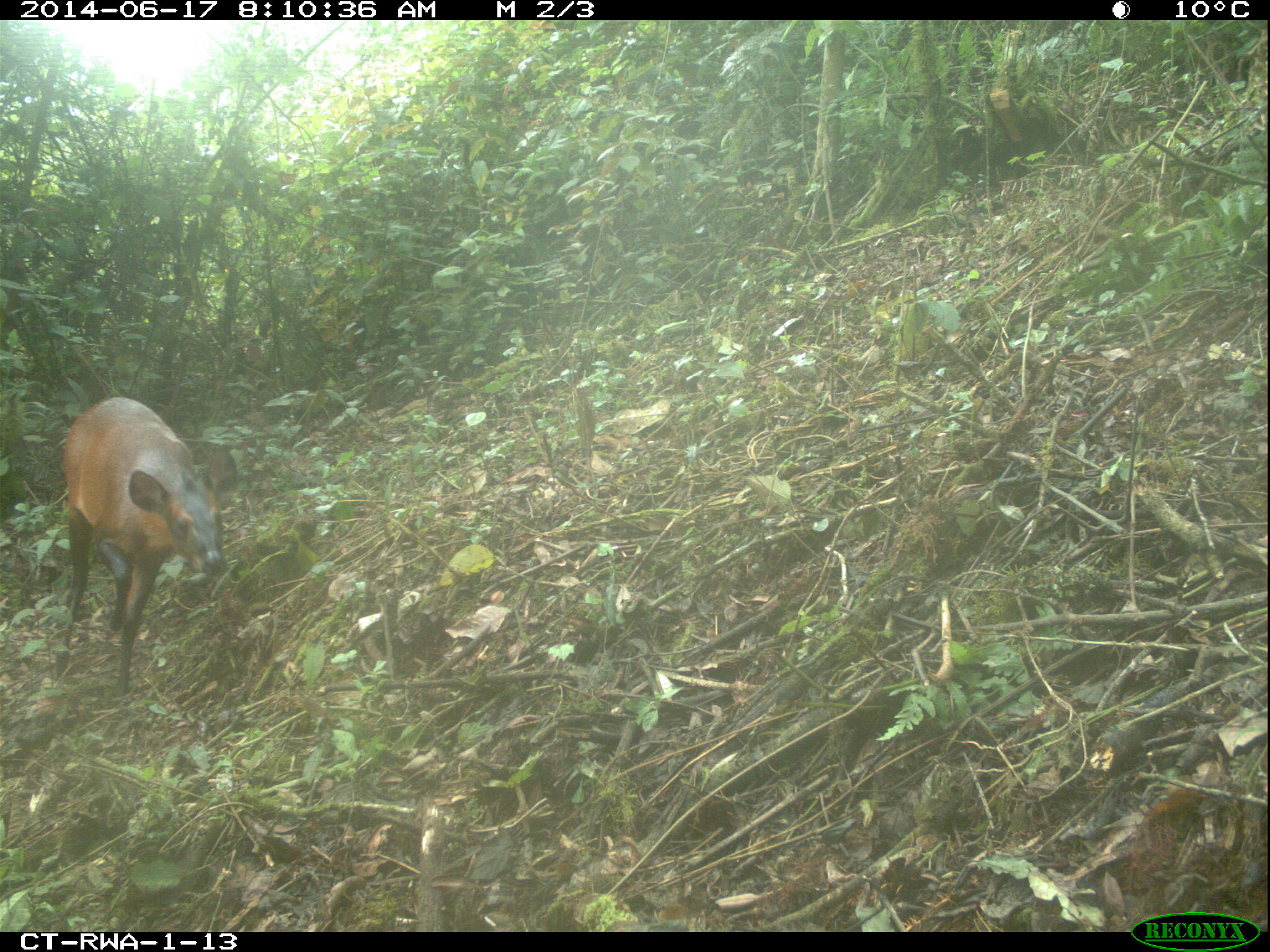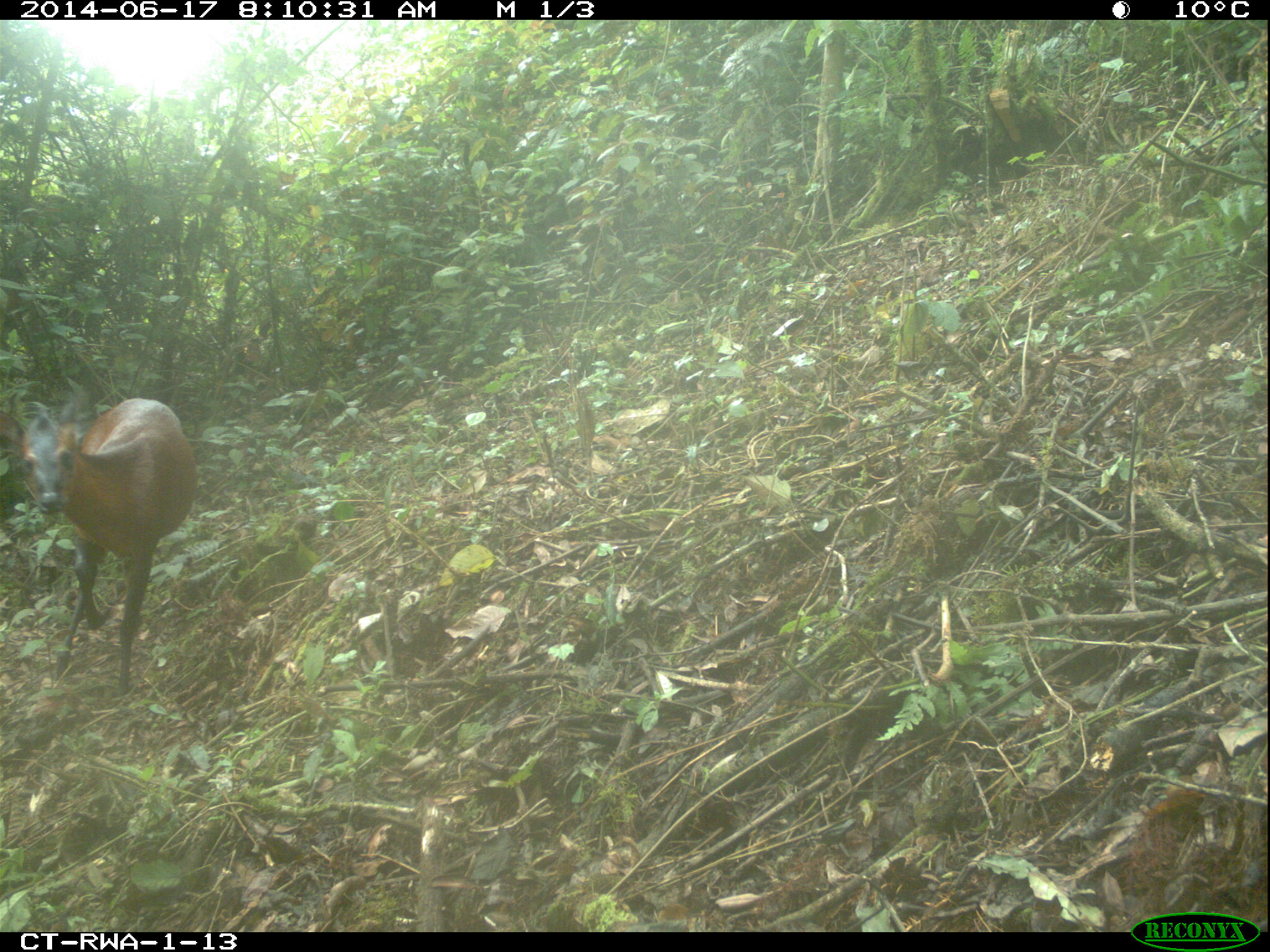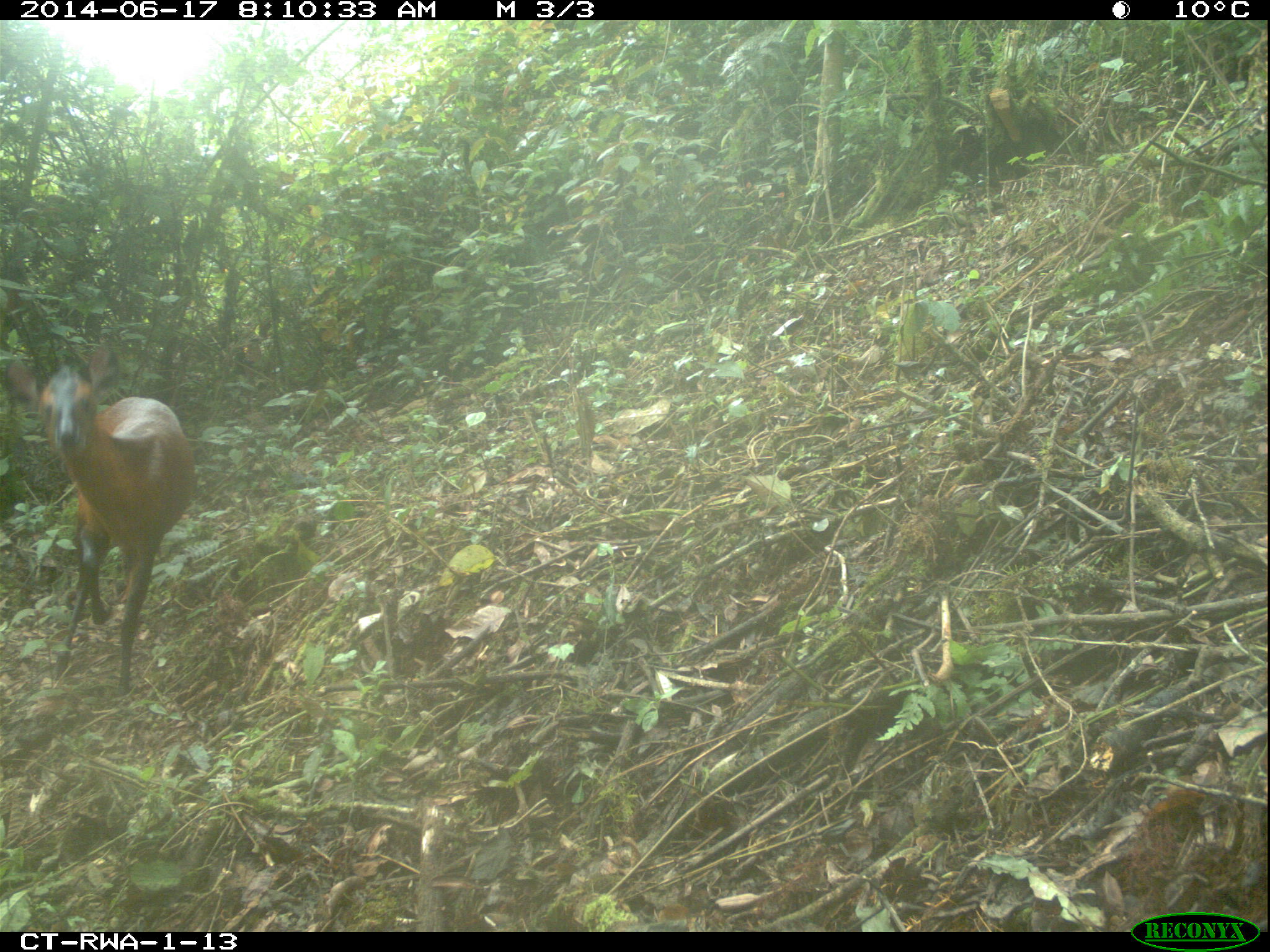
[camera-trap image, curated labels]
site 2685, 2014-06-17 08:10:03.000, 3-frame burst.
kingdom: Animalia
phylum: Chordata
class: Mammalia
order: Artiodactyla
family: Bovidae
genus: Cephalophus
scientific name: Cephalophus nigrifrons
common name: black-fronted duiker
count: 1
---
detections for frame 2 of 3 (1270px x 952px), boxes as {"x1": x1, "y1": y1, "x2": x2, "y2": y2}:
cephalophus nigrifrons: {"x1": 0, "y1": 397, "x2": 197, "y2": 692}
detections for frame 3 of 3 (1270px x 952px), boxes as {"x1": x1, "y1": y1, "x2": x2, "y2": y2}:
cephalophus nigrifrons: {"x1": 0, "y1": 340, "x2": 195, "y2": 694}